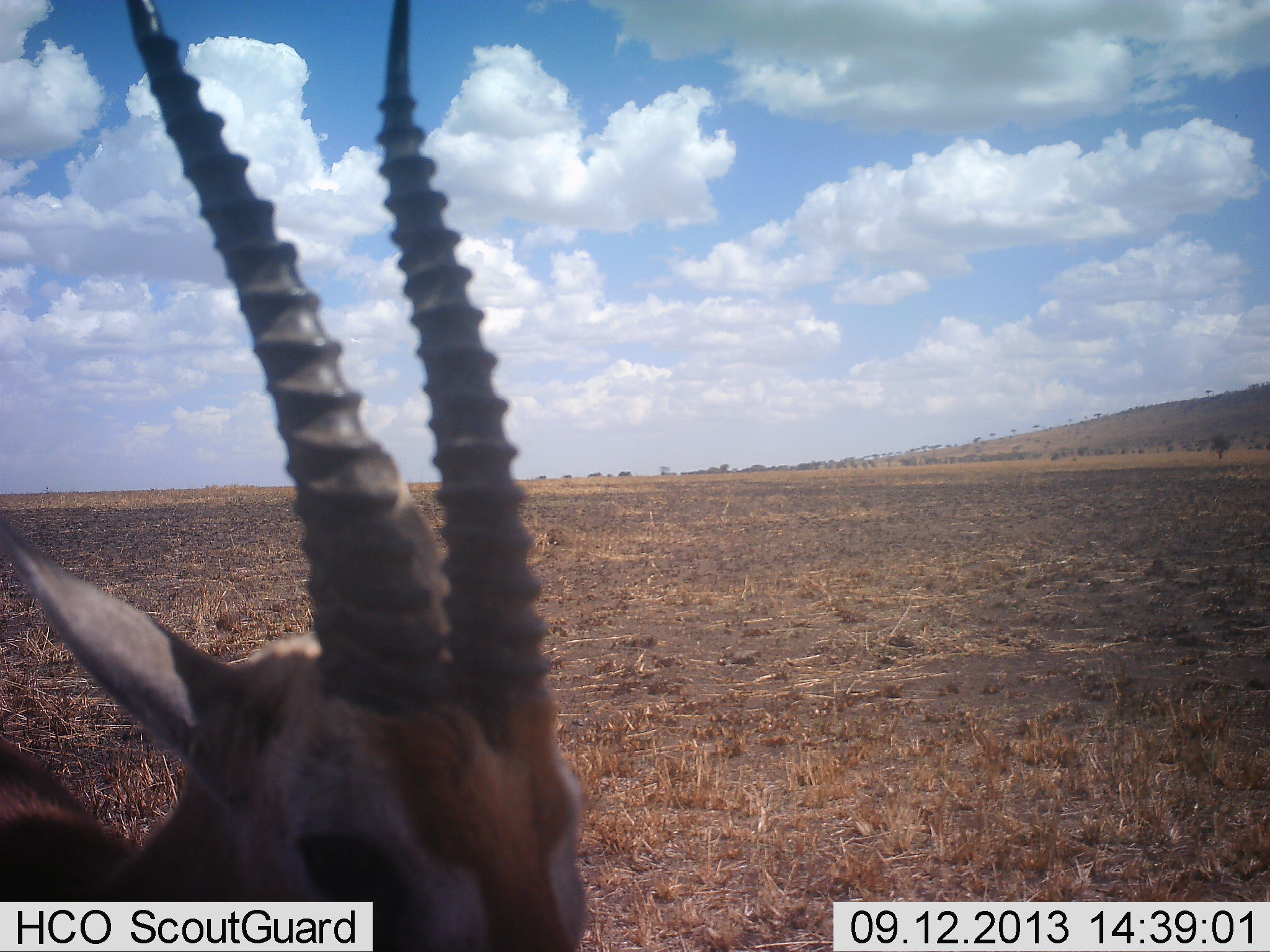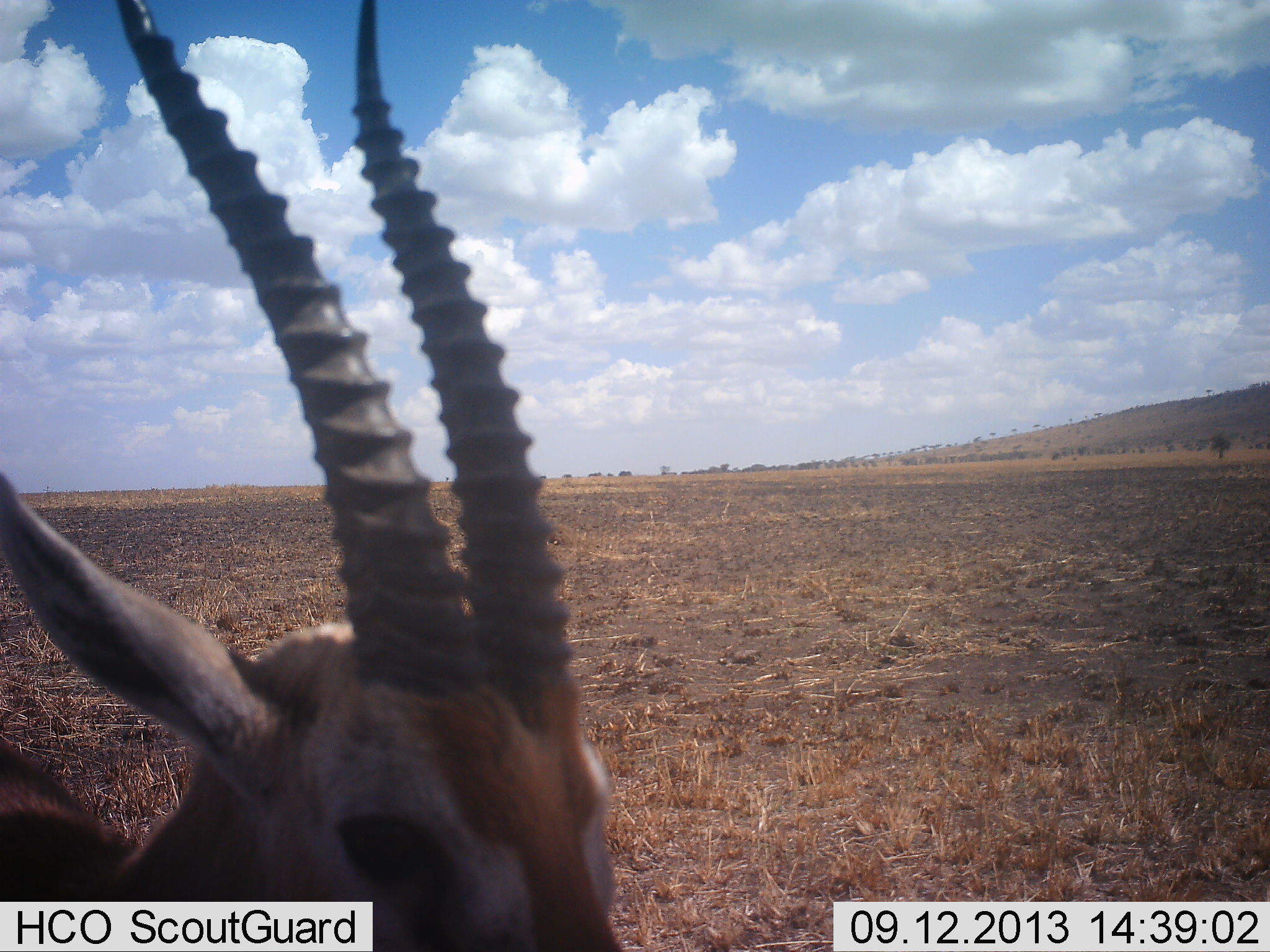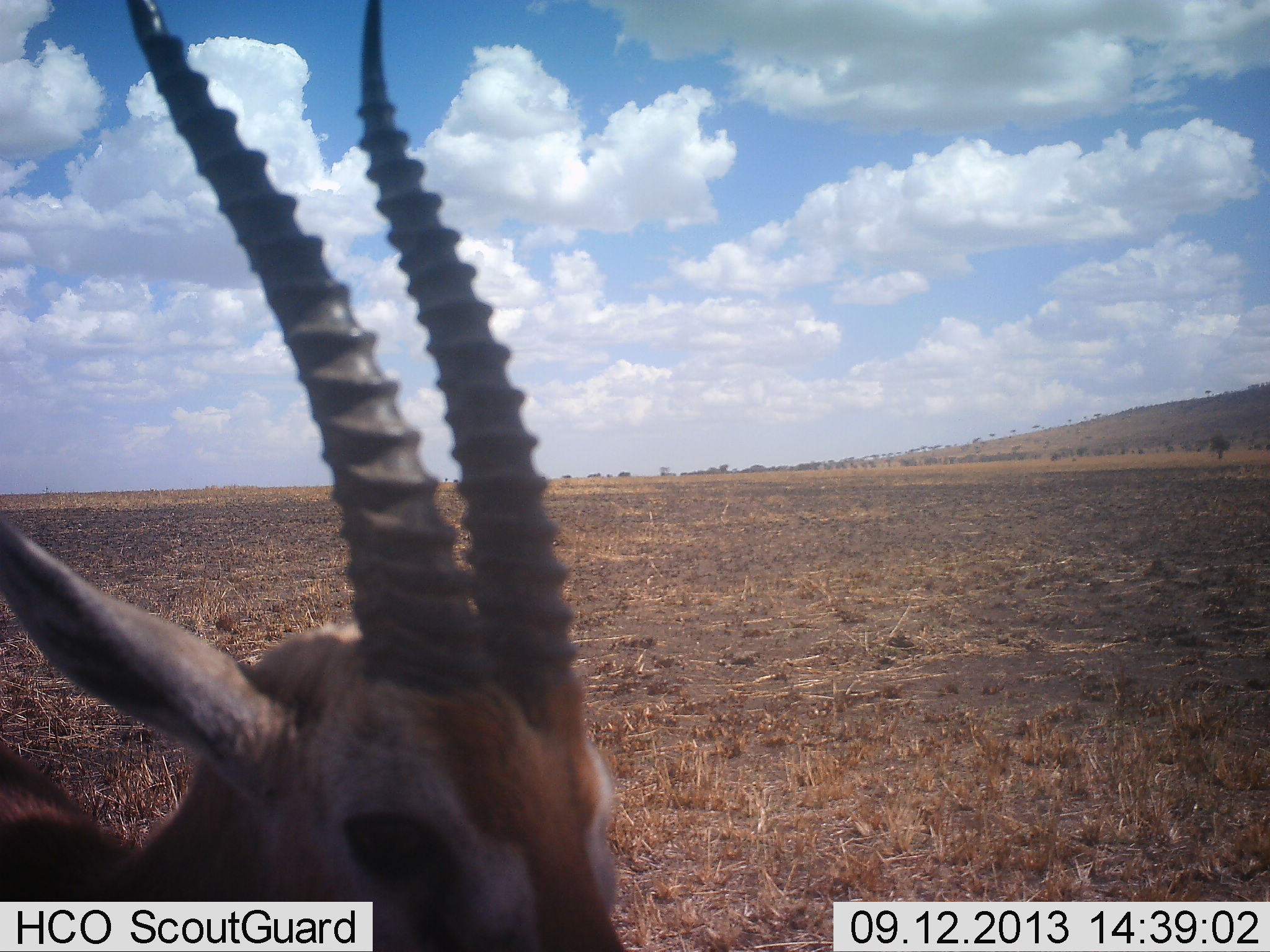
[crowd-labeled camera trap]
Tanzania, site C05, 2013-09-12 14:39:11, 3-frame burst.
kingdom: Animalia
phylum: Chordata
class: Mammalia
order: Artiodactyla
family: Bovidae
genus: Eudorcas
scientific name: Eudorcas thomsonii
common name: thomson's gazelle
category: gazellethomsons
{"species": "gazellethomsons (thomson's gazelle) (Eudorcas thomsonii)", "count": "1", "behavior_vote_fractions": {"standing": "92%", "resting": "4%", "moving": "4%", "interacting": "0%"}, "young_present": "0%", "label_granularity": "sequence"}